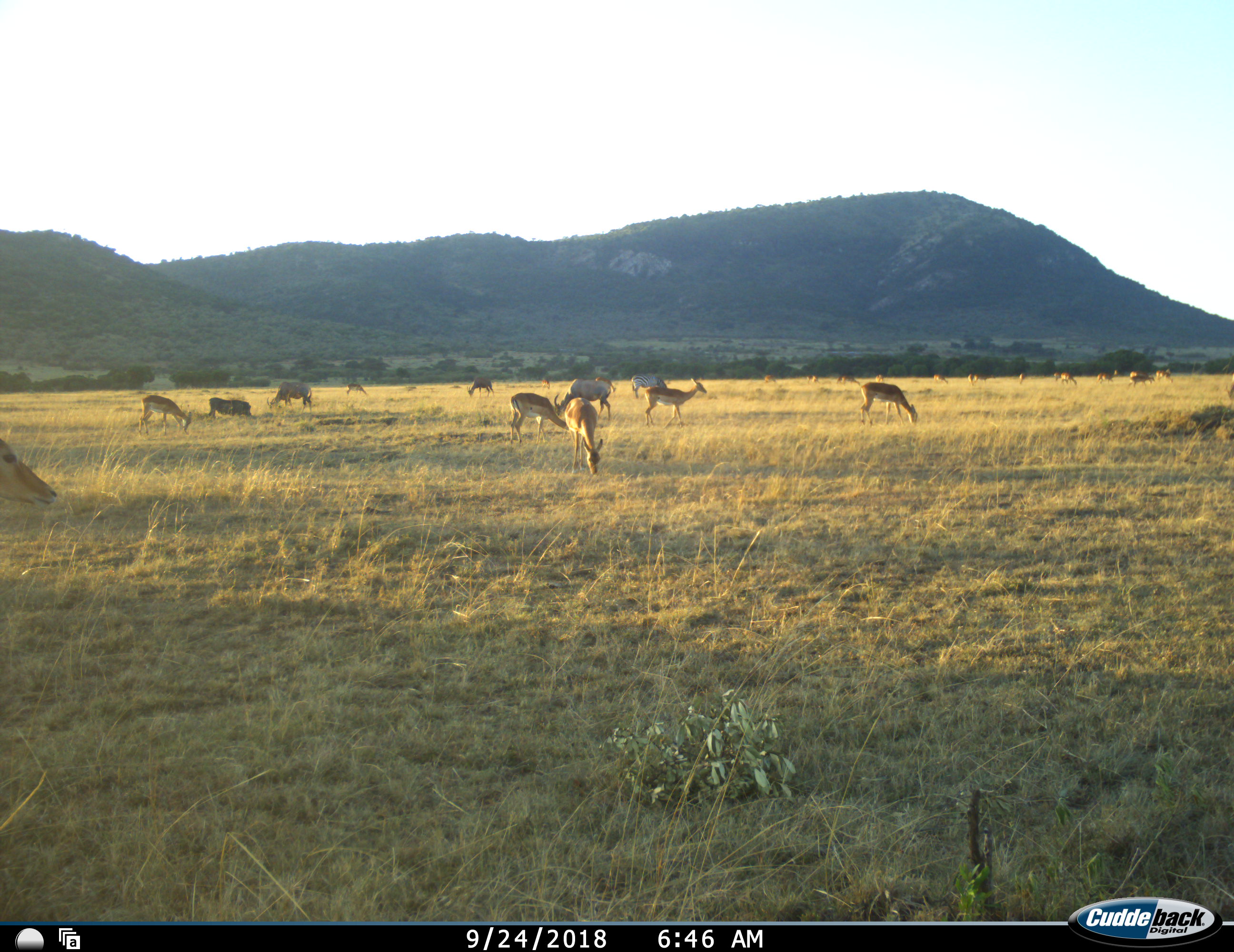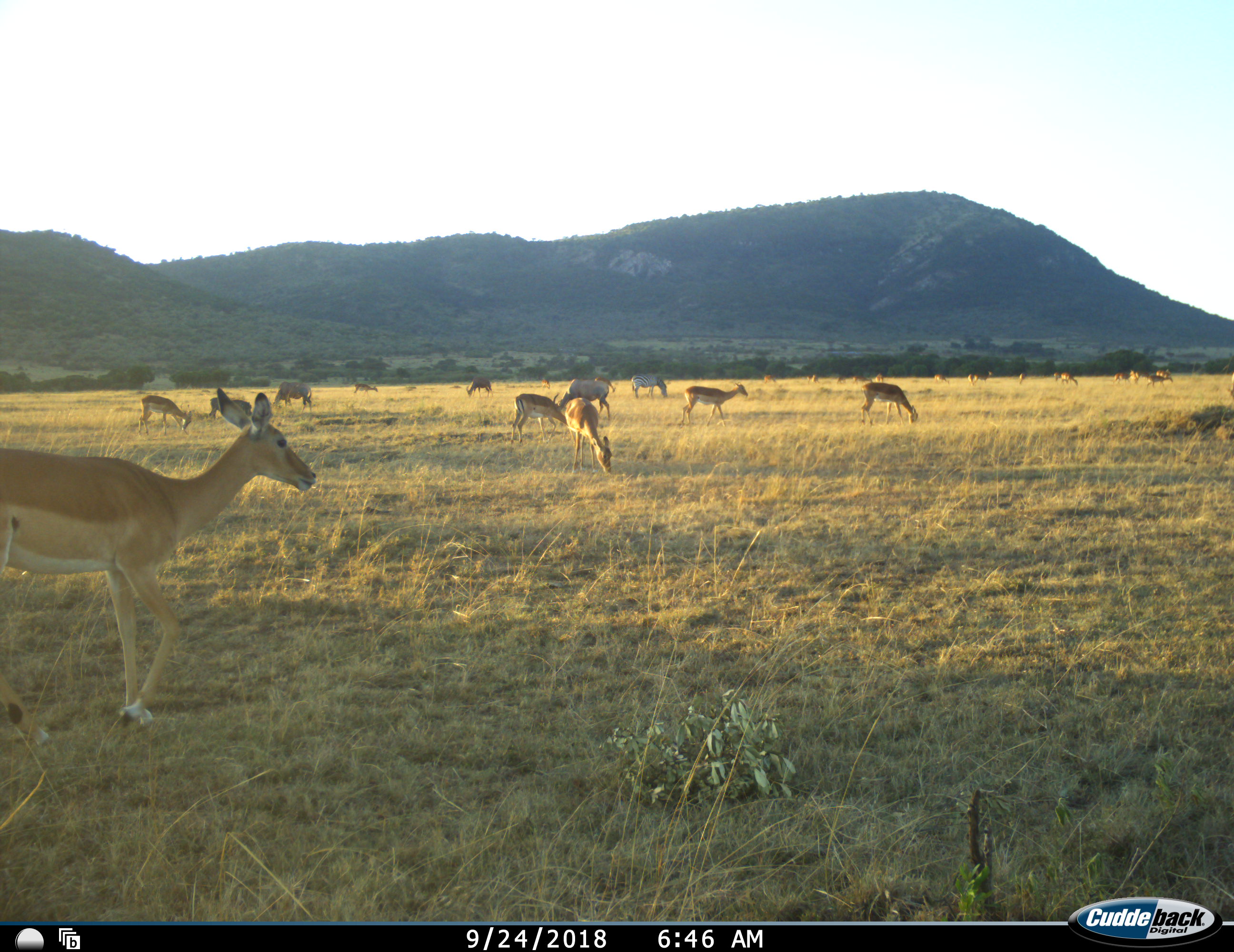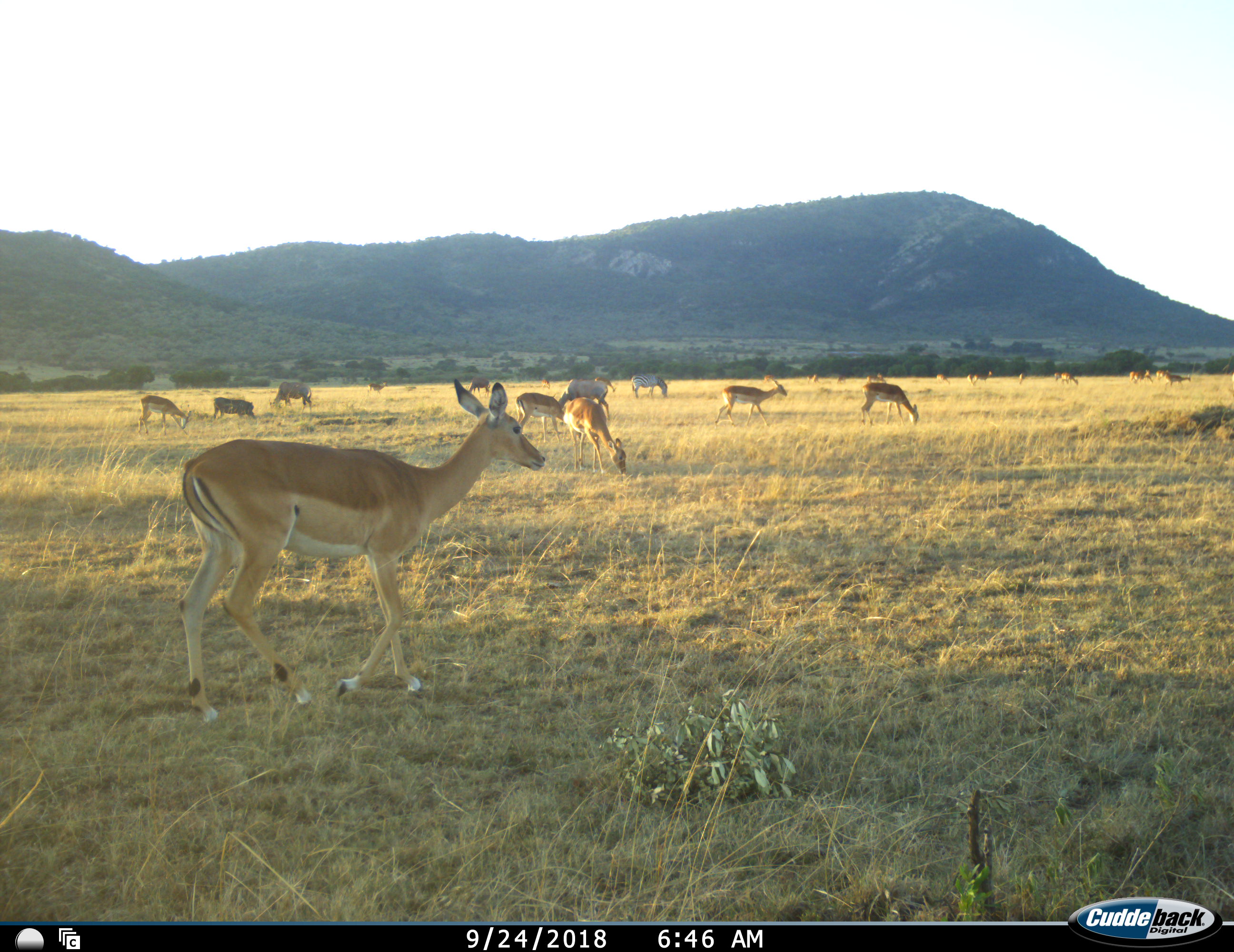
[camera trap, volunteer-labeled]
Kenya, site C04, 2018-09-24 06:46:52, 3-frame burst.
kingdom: Animalia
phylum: Chordata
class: Mammalia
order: Artiodactyla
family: Bovidae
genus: Aepyceros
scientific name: Aepyceros melampus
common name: impala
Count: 11-50.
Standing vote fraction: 38%.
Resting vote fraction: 0%.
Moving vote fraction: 62%.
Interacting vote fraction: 0%.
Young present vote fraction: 12%.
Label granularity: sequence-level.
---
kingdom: Animalia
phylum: Chordata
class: Mammalia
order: Perissodactyla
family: Equidae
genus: Equus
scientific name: Equus quagga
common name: plains zebra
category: zebra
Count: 1.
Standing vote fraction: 0%.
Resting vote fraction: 0%.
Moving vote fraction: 20%.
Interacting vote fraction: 0%.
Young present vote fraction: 0%.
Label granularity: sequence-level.